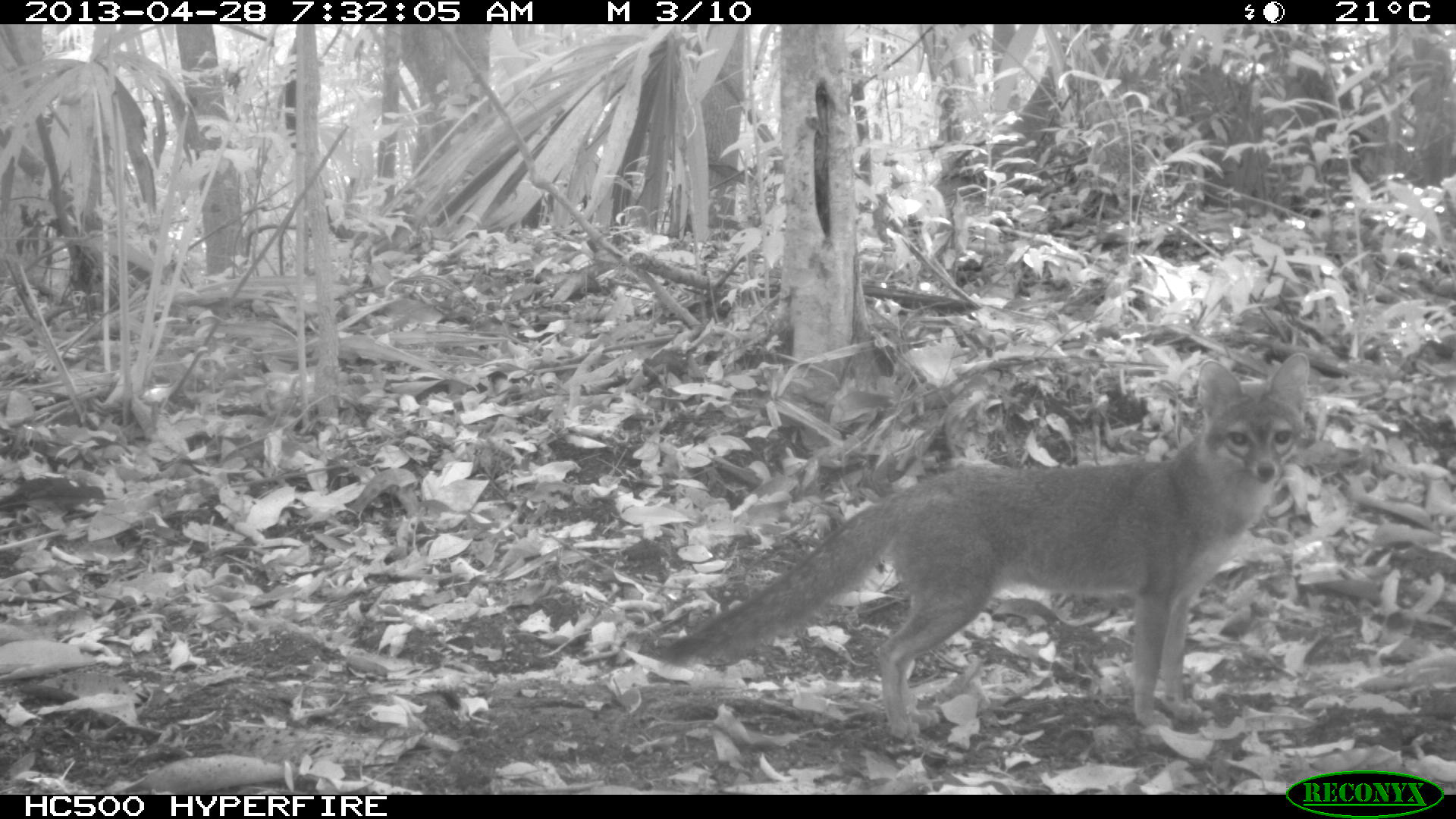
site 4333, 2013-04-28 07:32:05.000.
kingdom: Animalia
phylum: Chordata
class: Mammalia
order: Carnivora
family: Canidae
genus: Urocyon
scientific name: Urocyon cinereoargenteus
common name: gray fox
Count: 1.